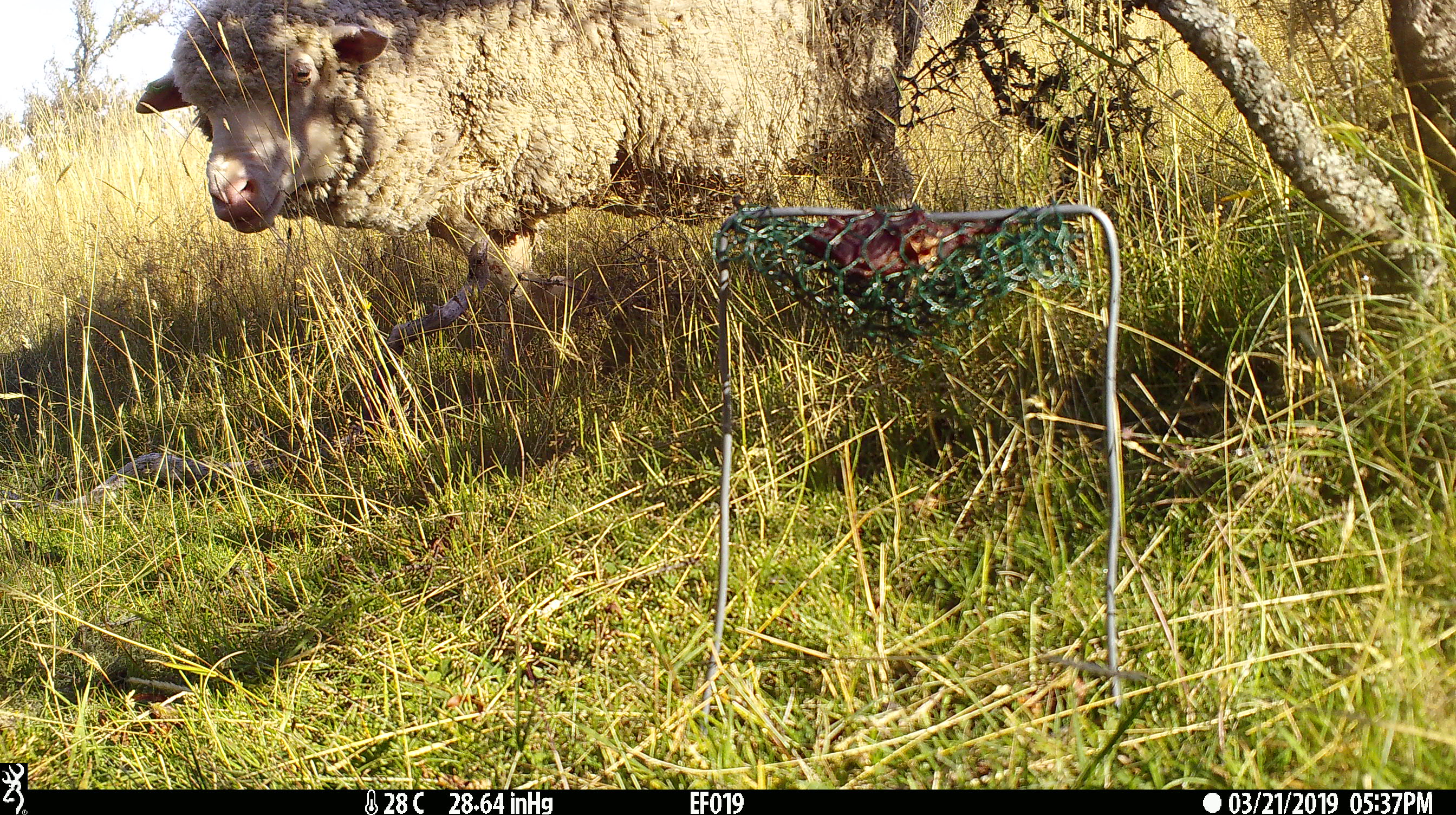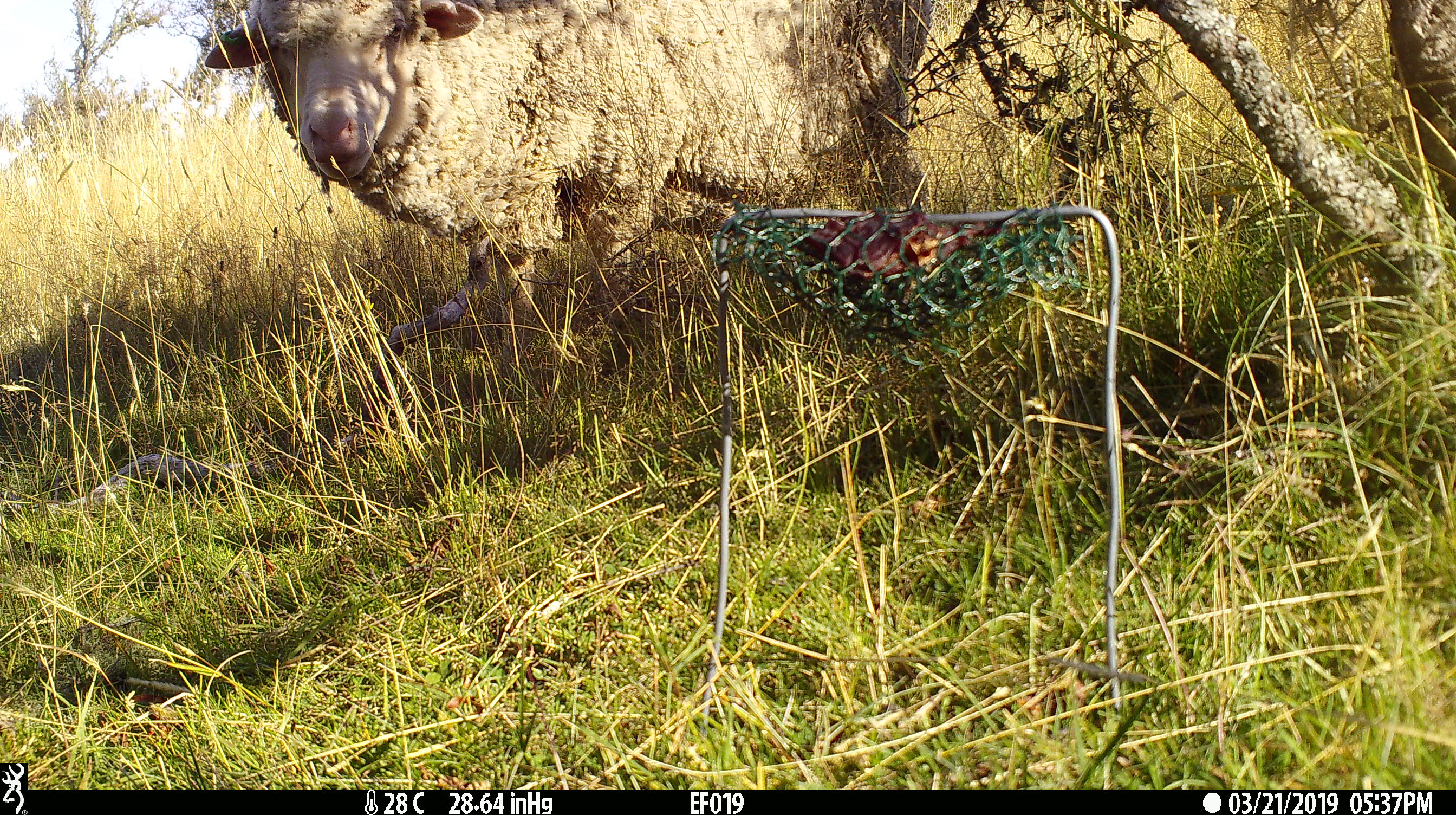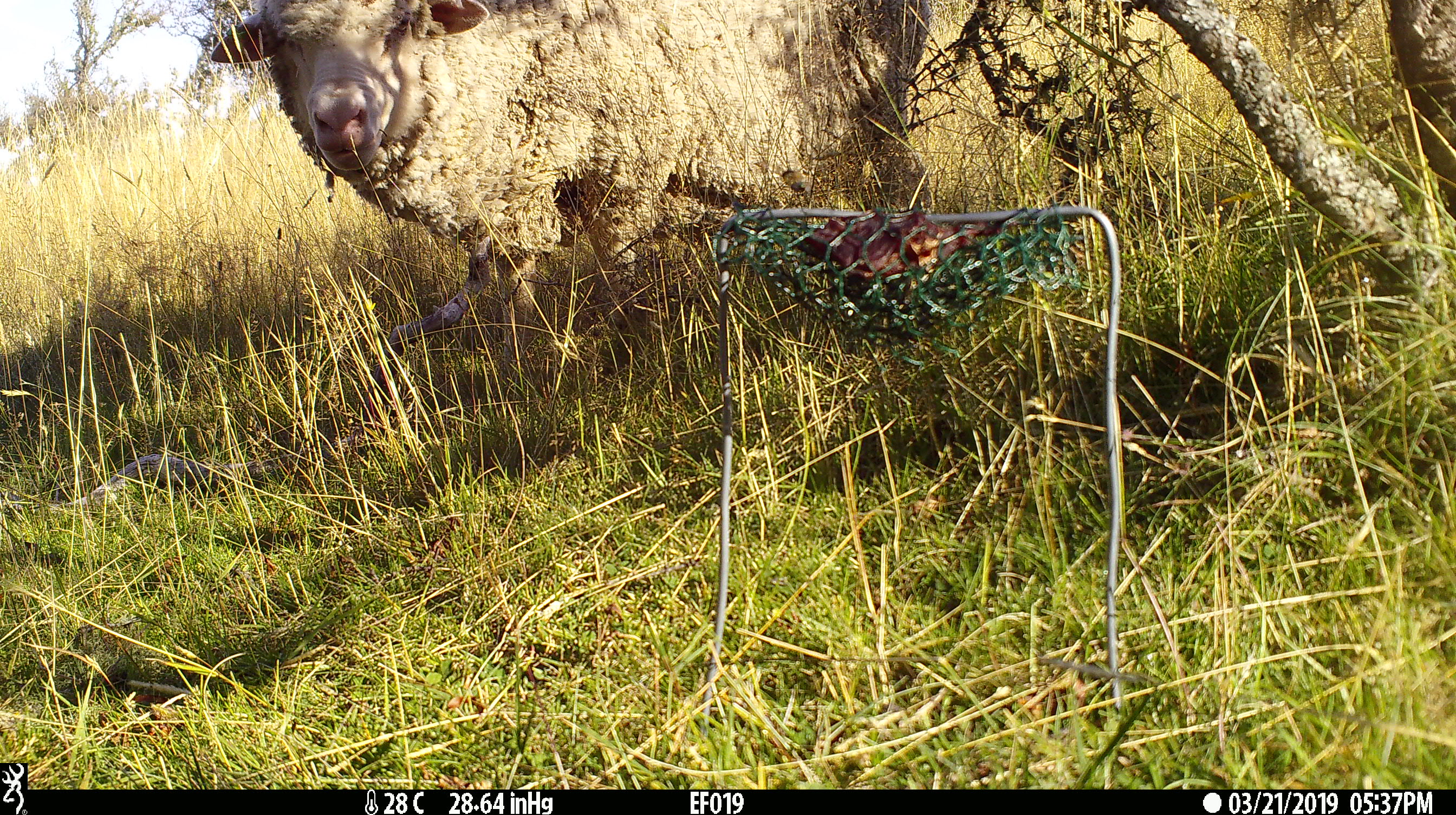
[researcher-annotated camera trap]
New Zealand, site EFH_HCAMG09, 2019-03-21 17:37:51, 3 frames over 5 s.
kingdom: Animalia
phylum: Chordata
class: Mammalia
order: Artiodactyla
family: Bovidae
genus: Ovis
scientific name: Ovis aries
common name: domestic sheep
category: sheep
Sheep (domestic sheep) (Ovis aries).